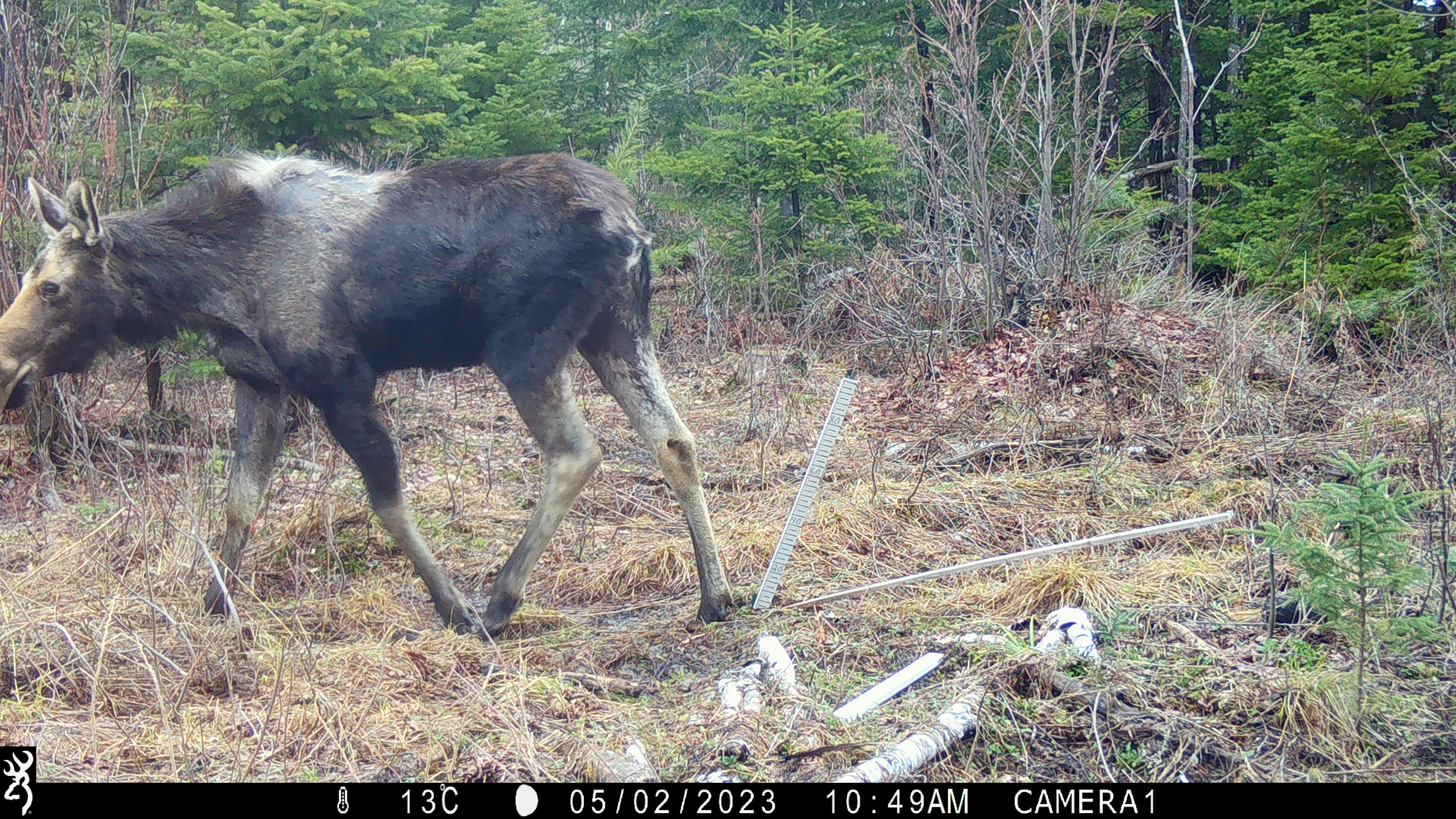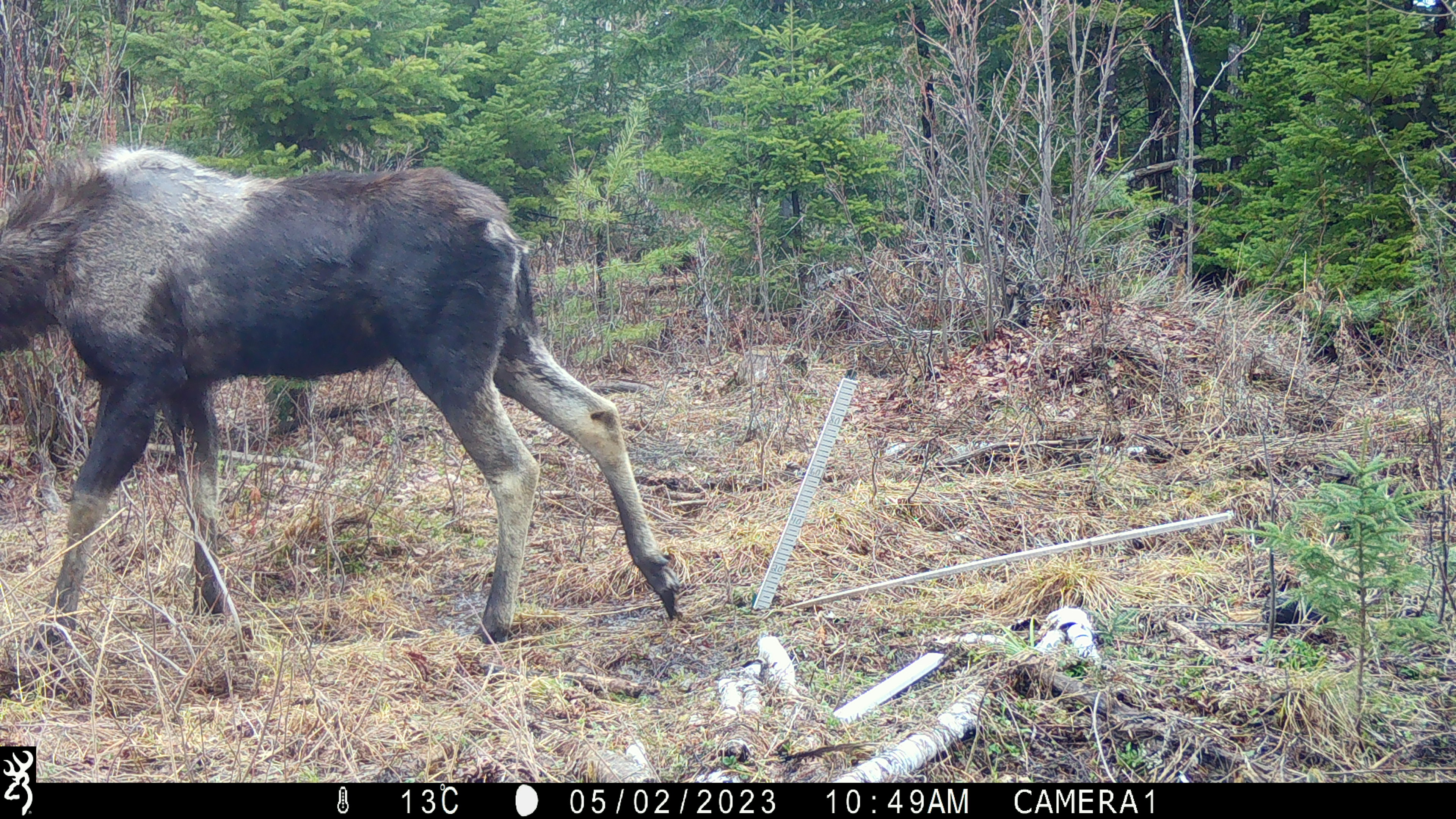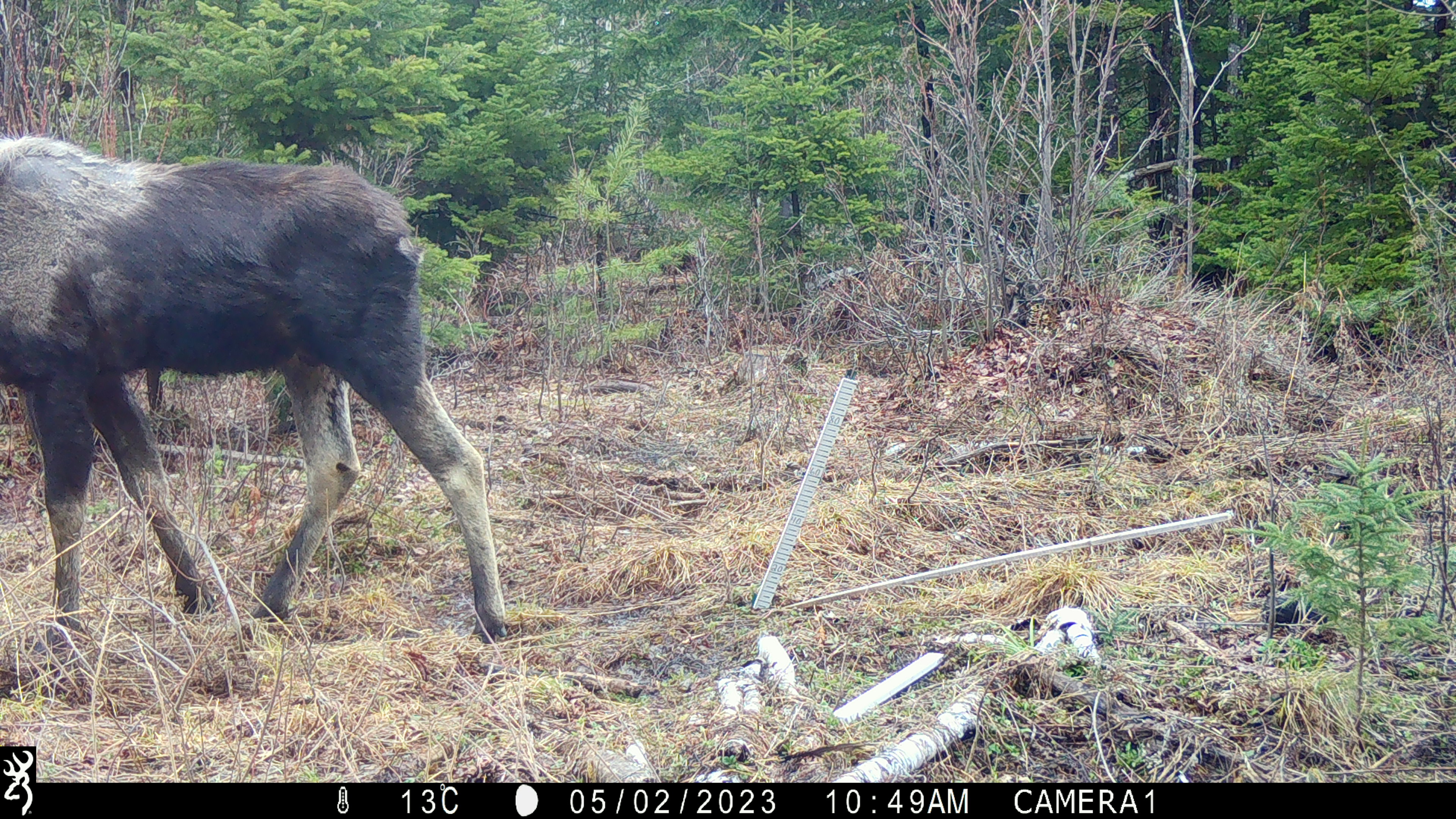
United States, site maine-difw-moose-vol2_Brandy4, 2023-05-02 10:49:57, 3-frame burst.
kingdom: Animalia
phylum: Chordata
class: Mammalia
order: Artiodactyla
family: Cervidae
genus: Alces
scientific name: Alces alces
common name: moose